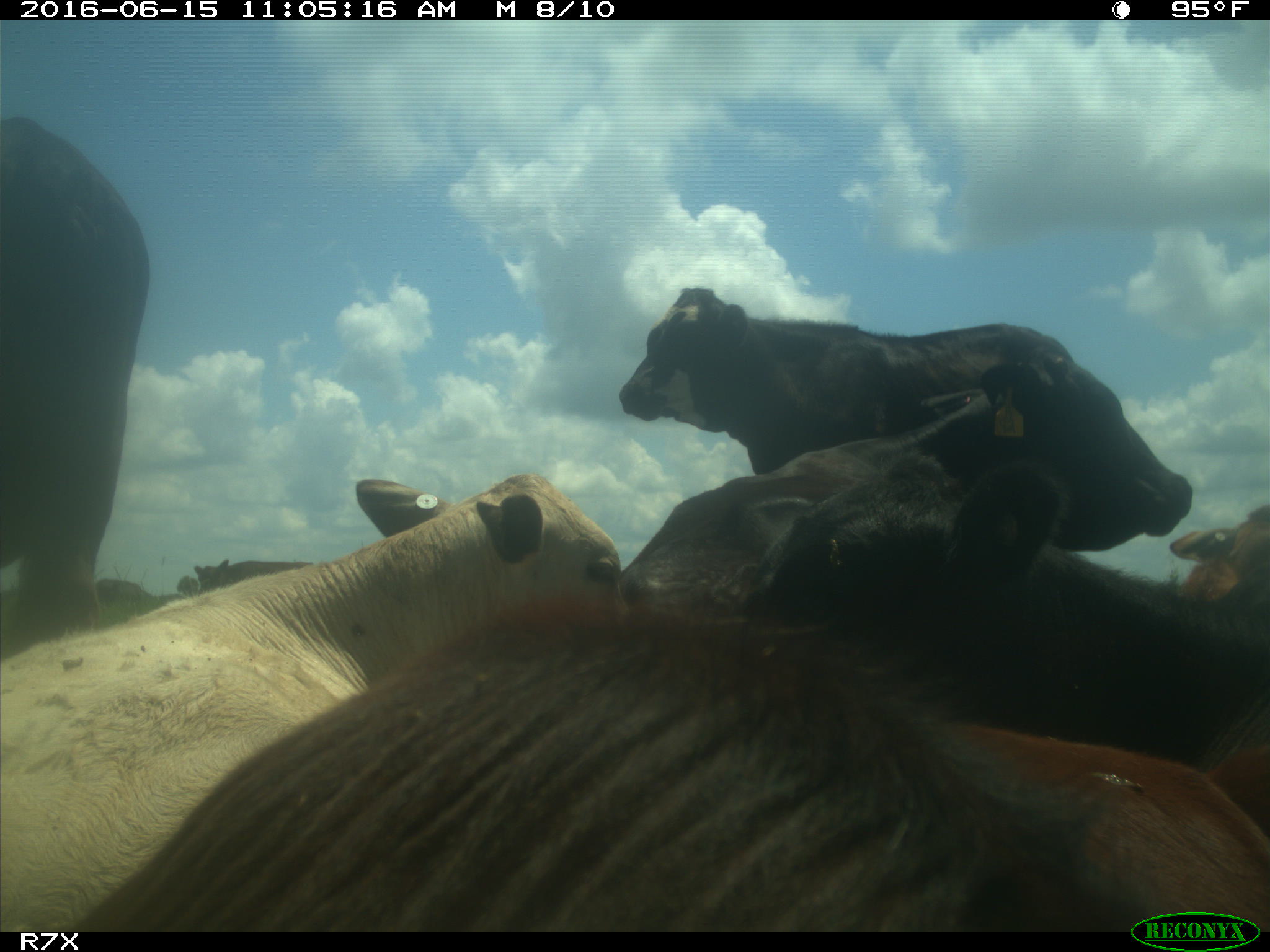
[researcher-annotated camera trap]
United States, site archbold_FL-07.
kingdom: Animalia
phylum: Chordata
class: Mammalia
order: Artiodactyla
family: Bovidae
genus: Bos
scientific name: Bos taurus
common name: domestic cow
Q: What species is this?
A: Bos taurus (domestic cow).